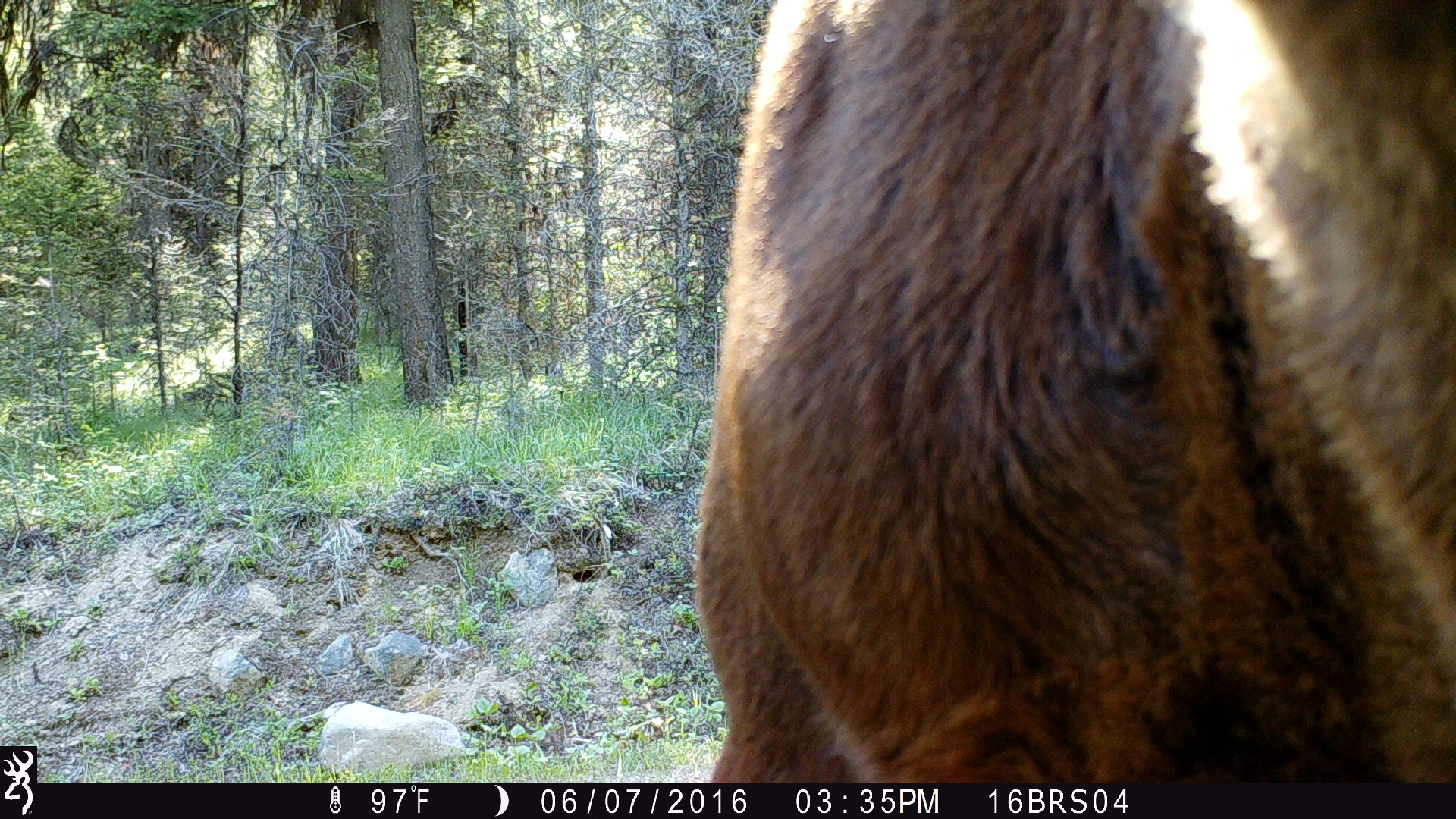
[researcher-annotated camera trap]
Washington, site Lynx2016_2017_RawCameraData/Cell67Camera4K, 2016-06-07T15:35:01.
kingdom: Animalia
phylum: Chordata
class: Mammalia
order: Artiodactyla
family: Bovidae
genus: Bos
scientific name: Bos taurus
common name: domestic cattle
Domestic cattle (Bos taurus). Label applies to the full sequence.